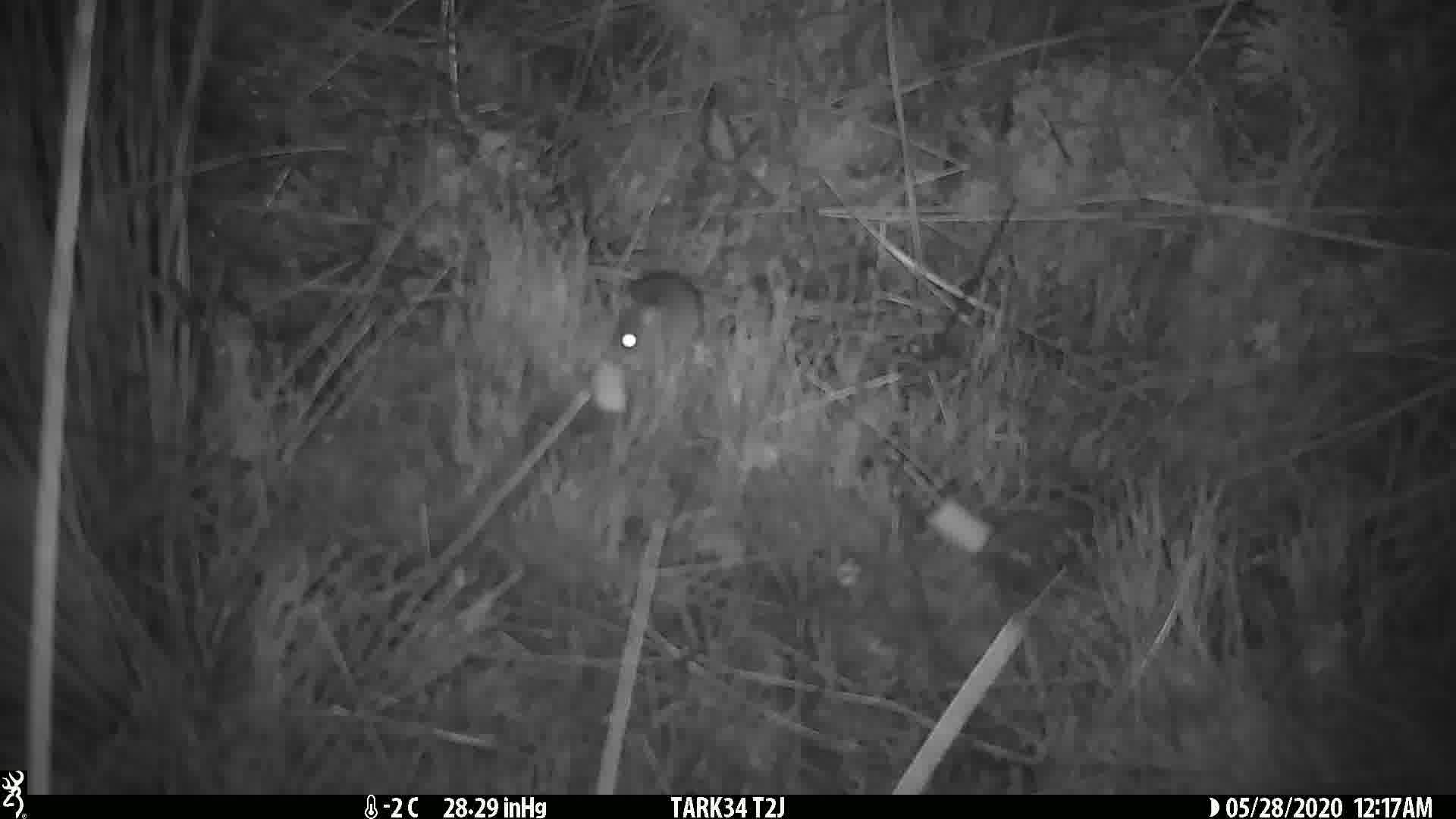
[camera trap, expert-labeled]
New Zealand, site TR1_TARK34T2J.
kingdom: Animalia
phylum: Chordata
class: Mammalia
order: Rodentia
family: Muridae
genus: Mus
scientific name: Mus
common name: mouse